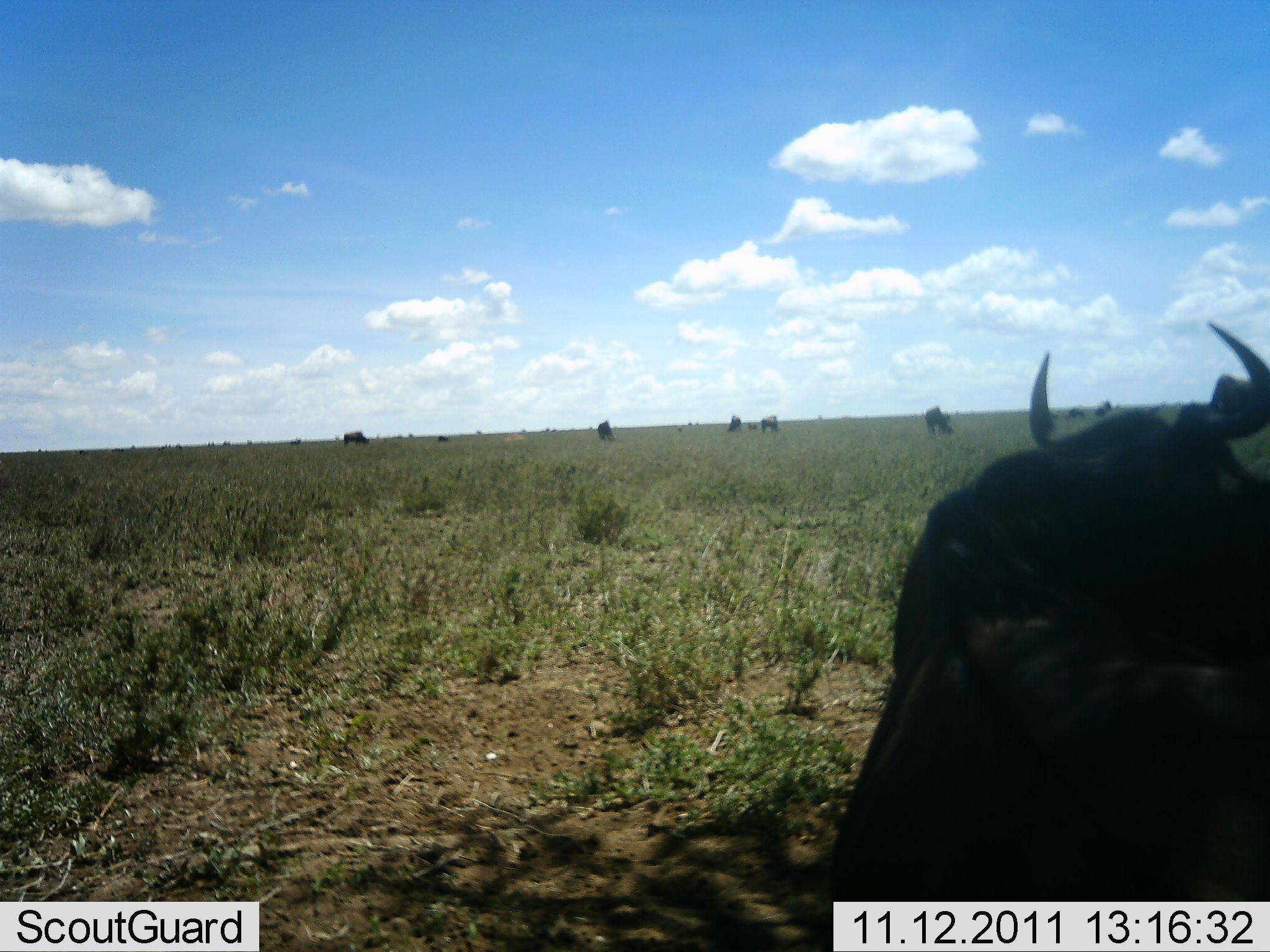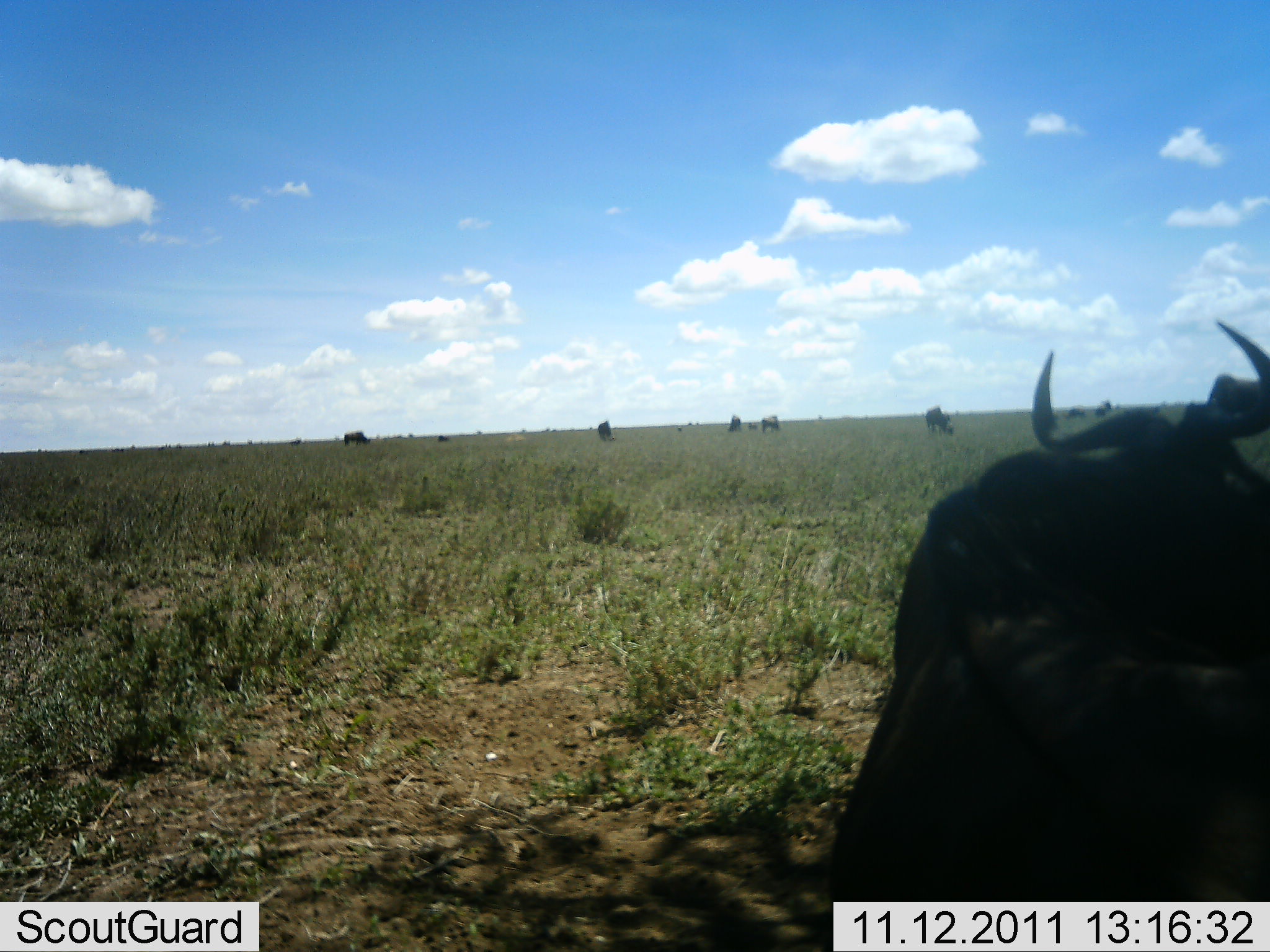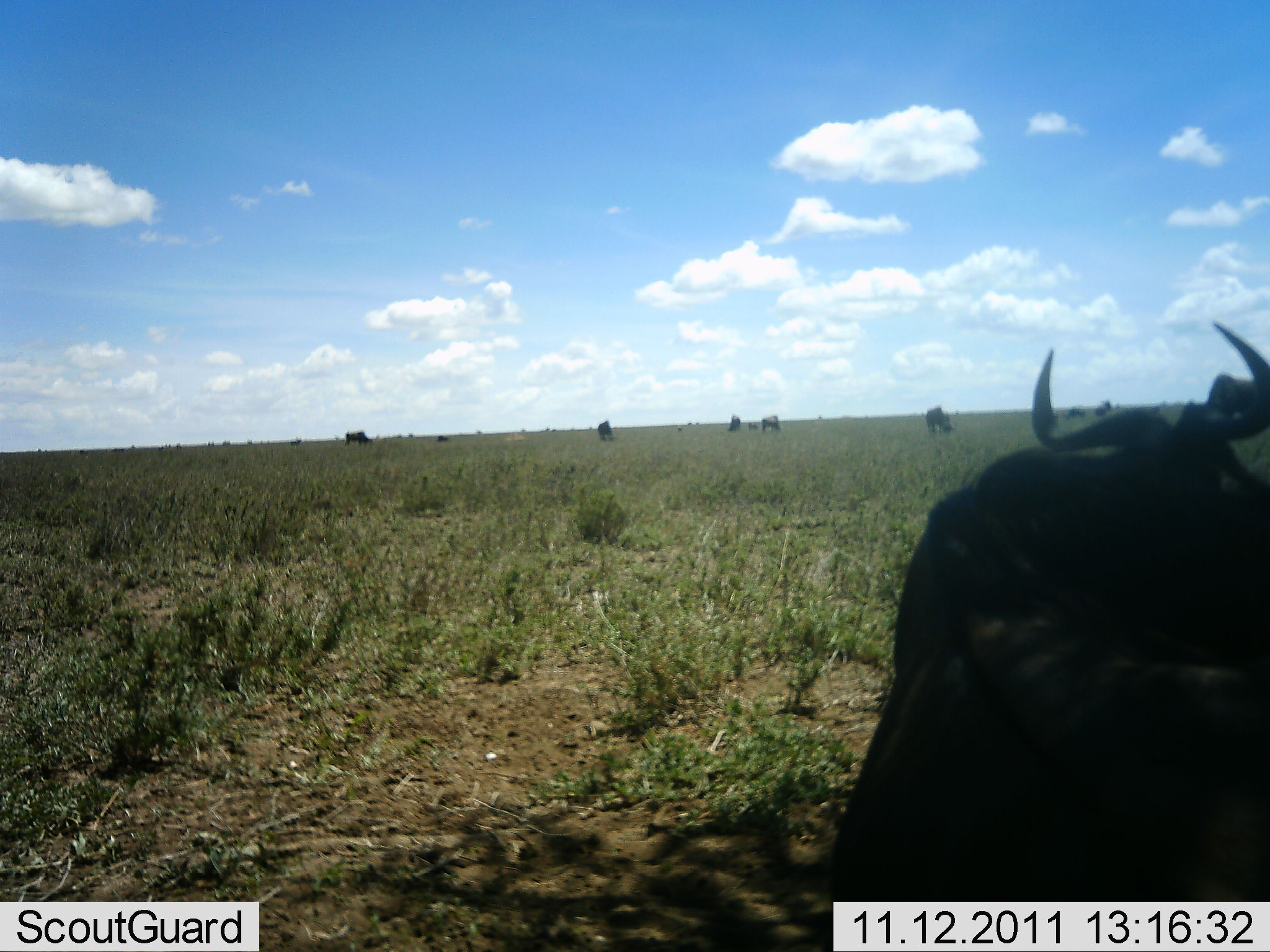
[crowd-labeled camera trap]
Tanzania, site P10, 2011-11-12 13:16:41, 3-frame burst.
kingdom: Animalia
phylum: Chordata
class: Mammalia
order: Artiodactyla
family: Bovidae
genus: Connochaetes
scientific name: Connochaetes taurinus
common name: blue wildebeest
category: wildebeest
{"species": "wildebeest (blue wildebeest) (Connochaetes taurinus)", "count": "10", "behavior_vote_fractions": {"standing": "73%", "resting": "27%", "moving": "7%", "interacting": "0%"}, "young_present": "0%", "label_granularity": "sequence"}